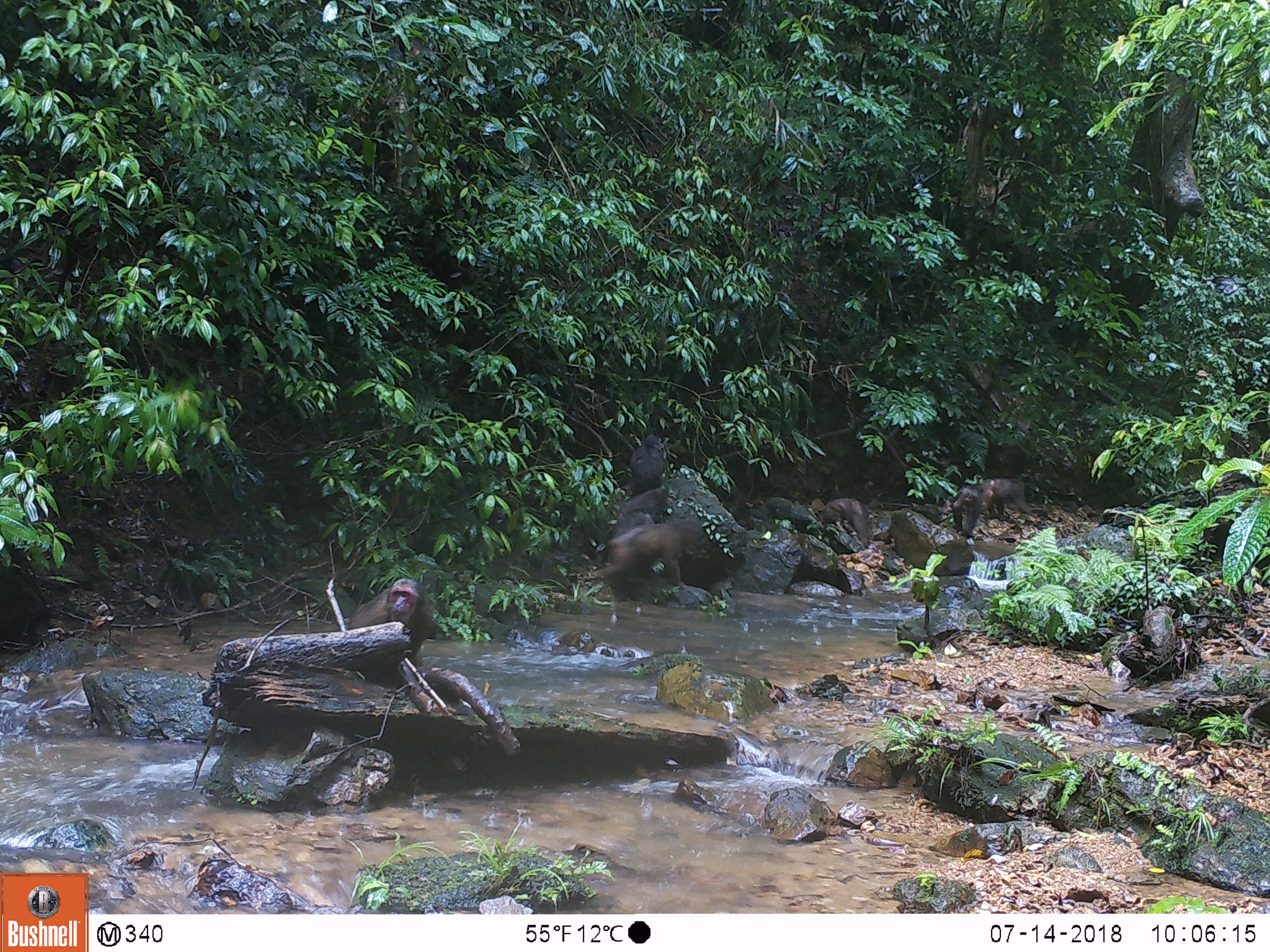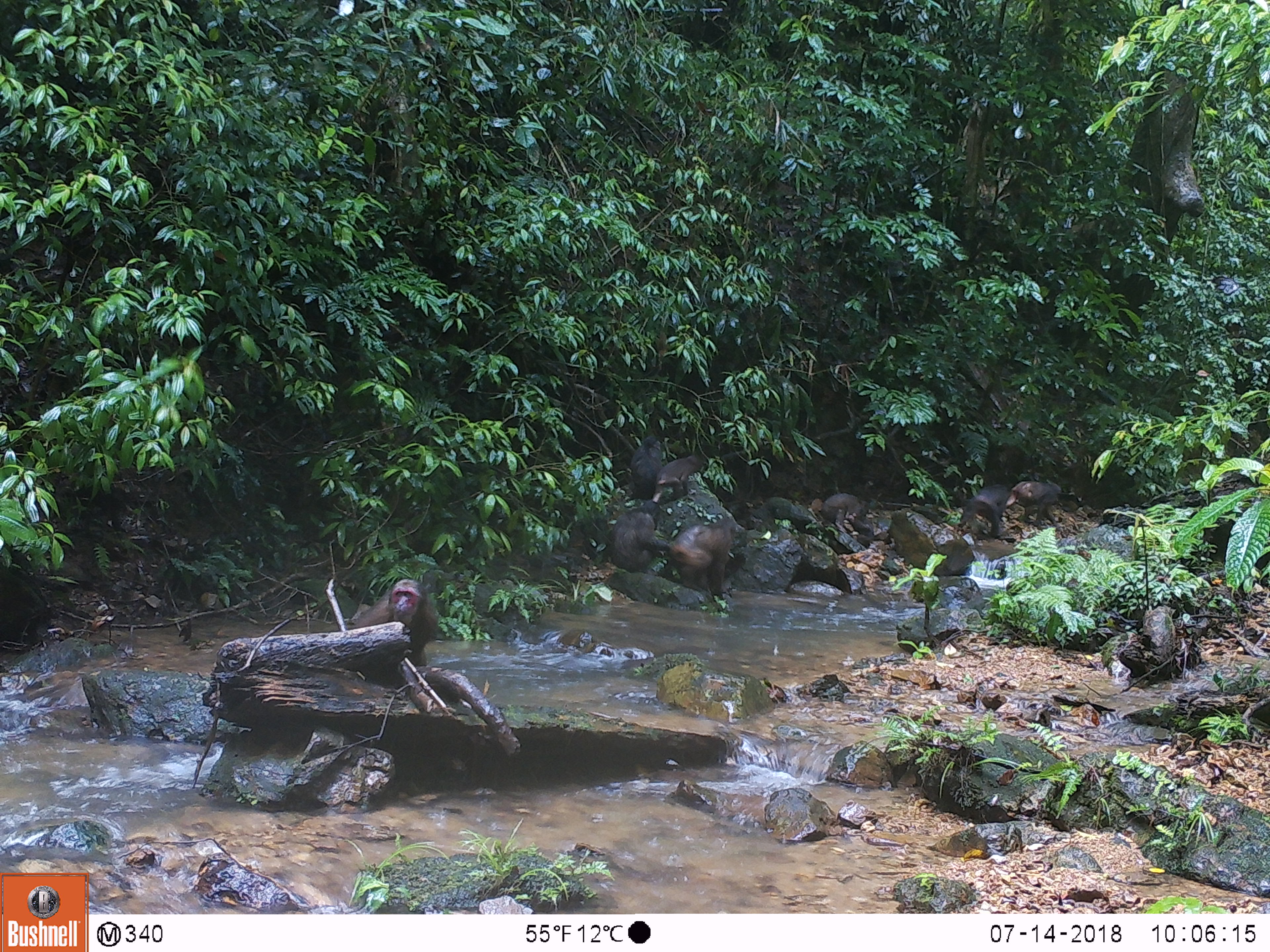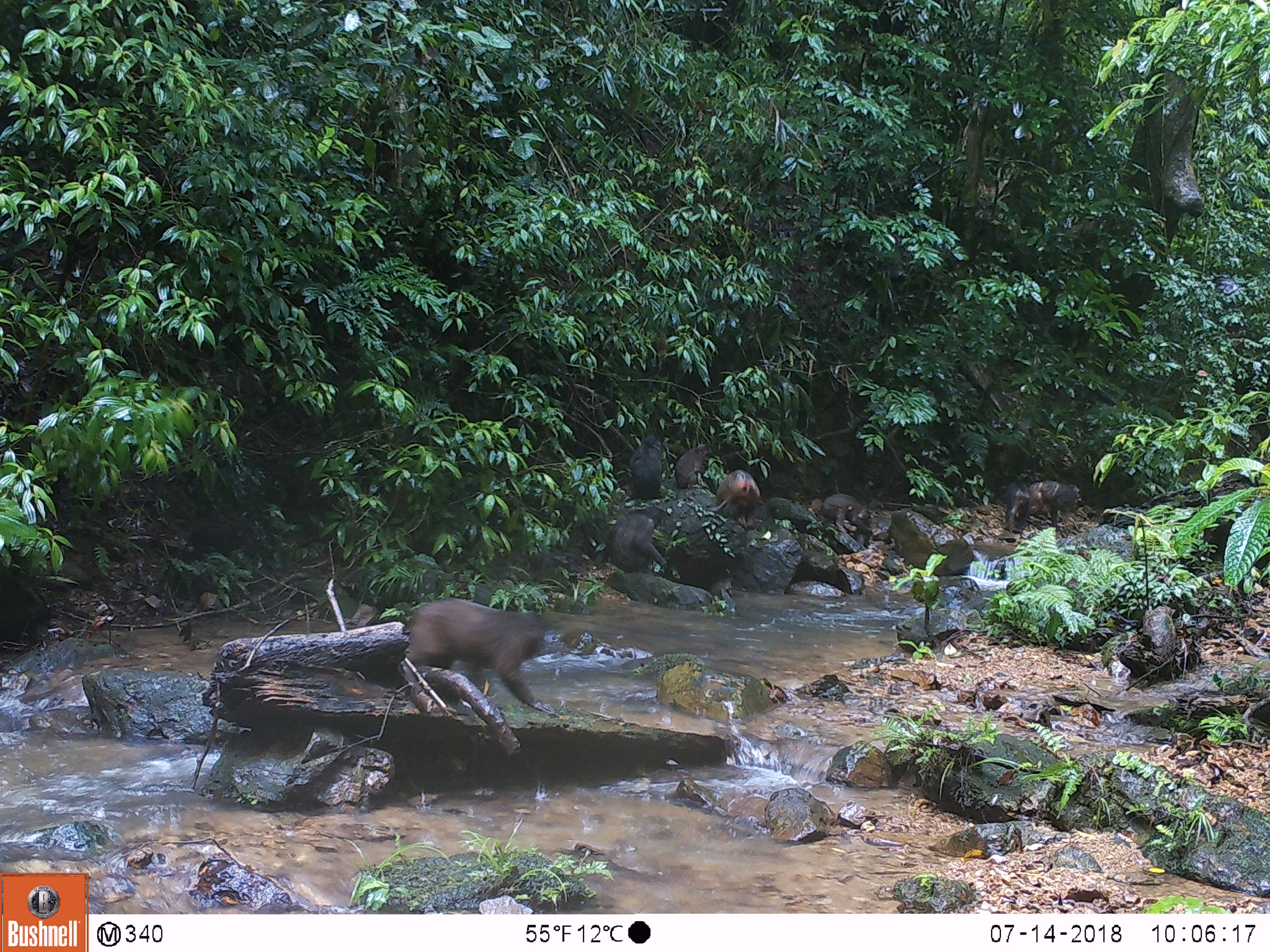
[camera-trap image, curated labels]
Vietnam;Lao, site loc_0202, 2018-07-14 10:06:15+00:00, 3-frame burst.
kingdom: Animalia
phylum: Chordata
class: Mammalia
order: Primates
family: Cercopithecidae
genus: Macaca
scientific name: Macaca arctoides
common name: stump-tailed macaque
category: stump tailed macaque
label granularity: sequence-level